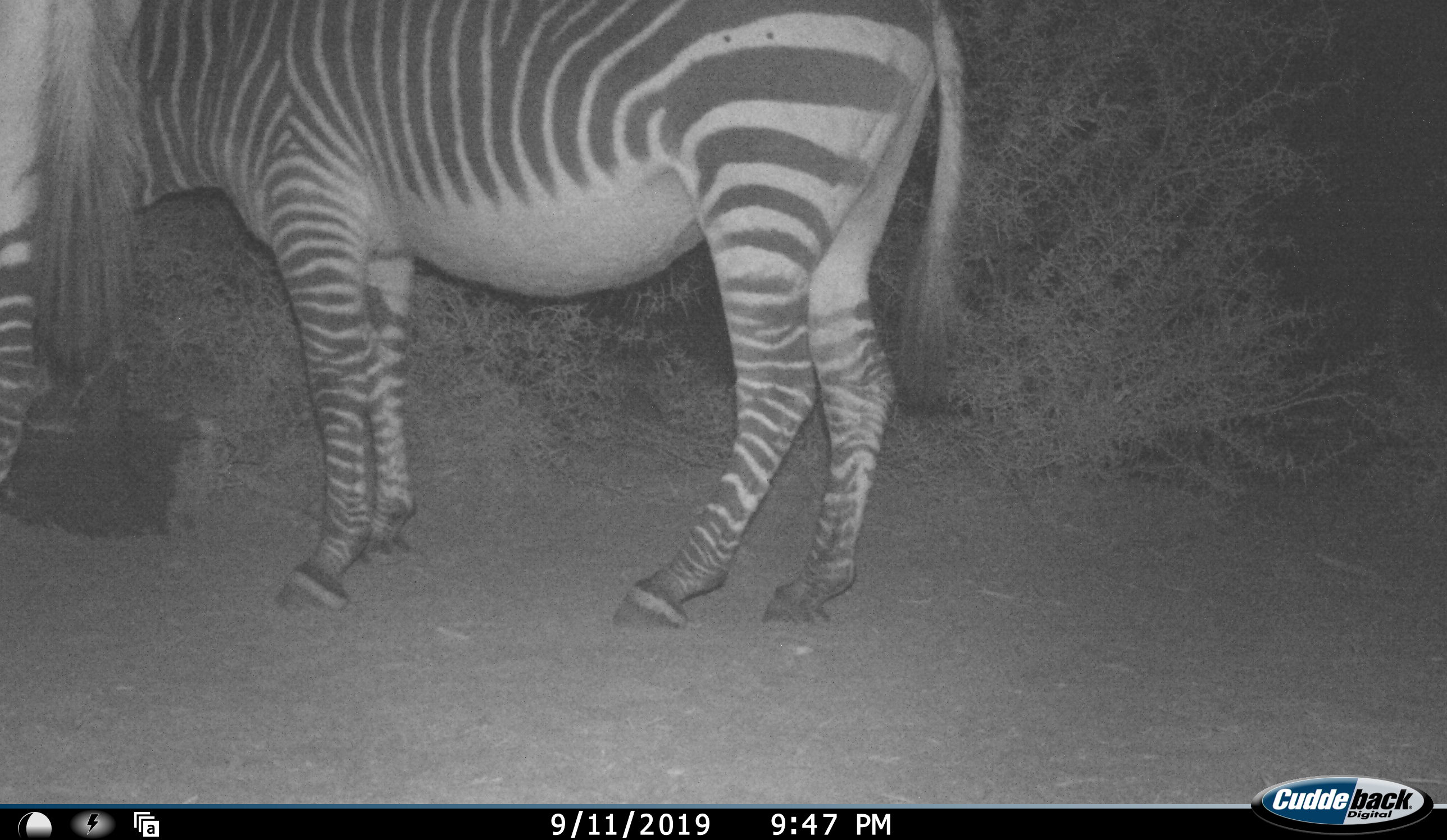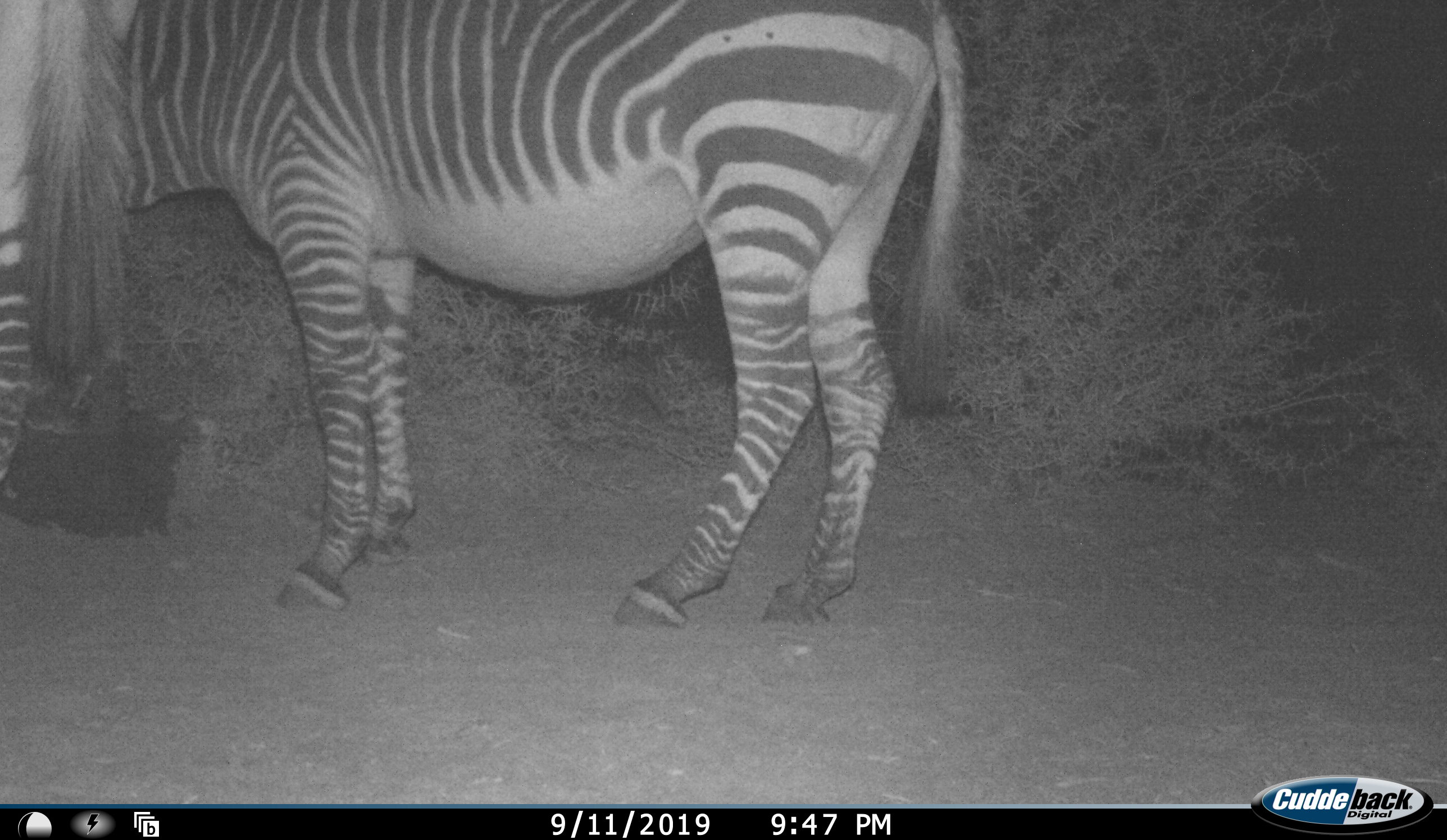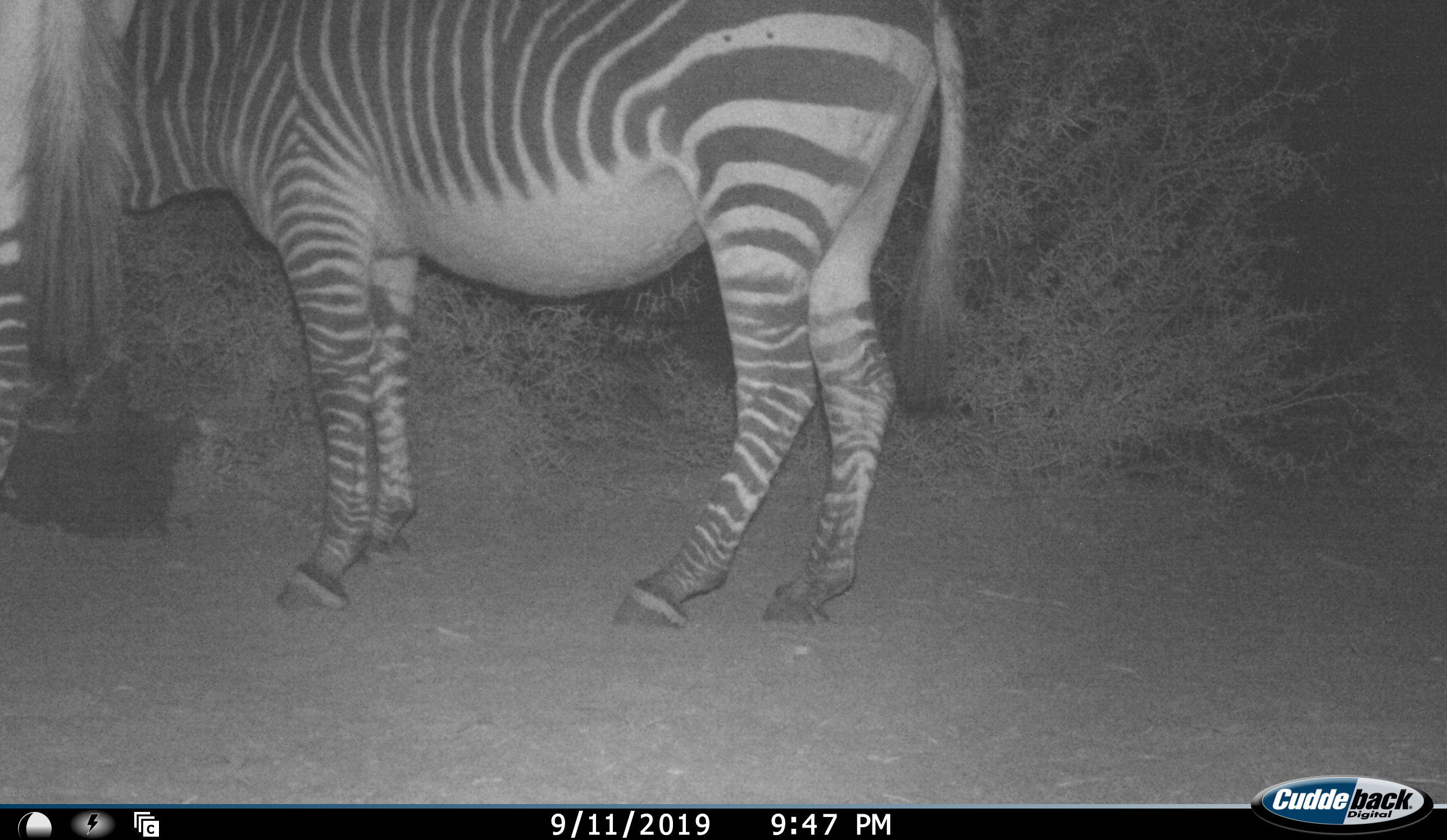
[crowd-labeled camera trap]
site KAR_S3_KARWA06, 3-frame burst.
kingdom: Animalia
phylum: Chordata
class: Mammalia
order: Perissodactyla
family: Equidae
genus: Equus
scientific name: Equus zebra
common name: mountain zebra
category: zebramountain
Zebramountain (mountain zebra) (Equus zebra), count 2. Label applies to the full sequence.